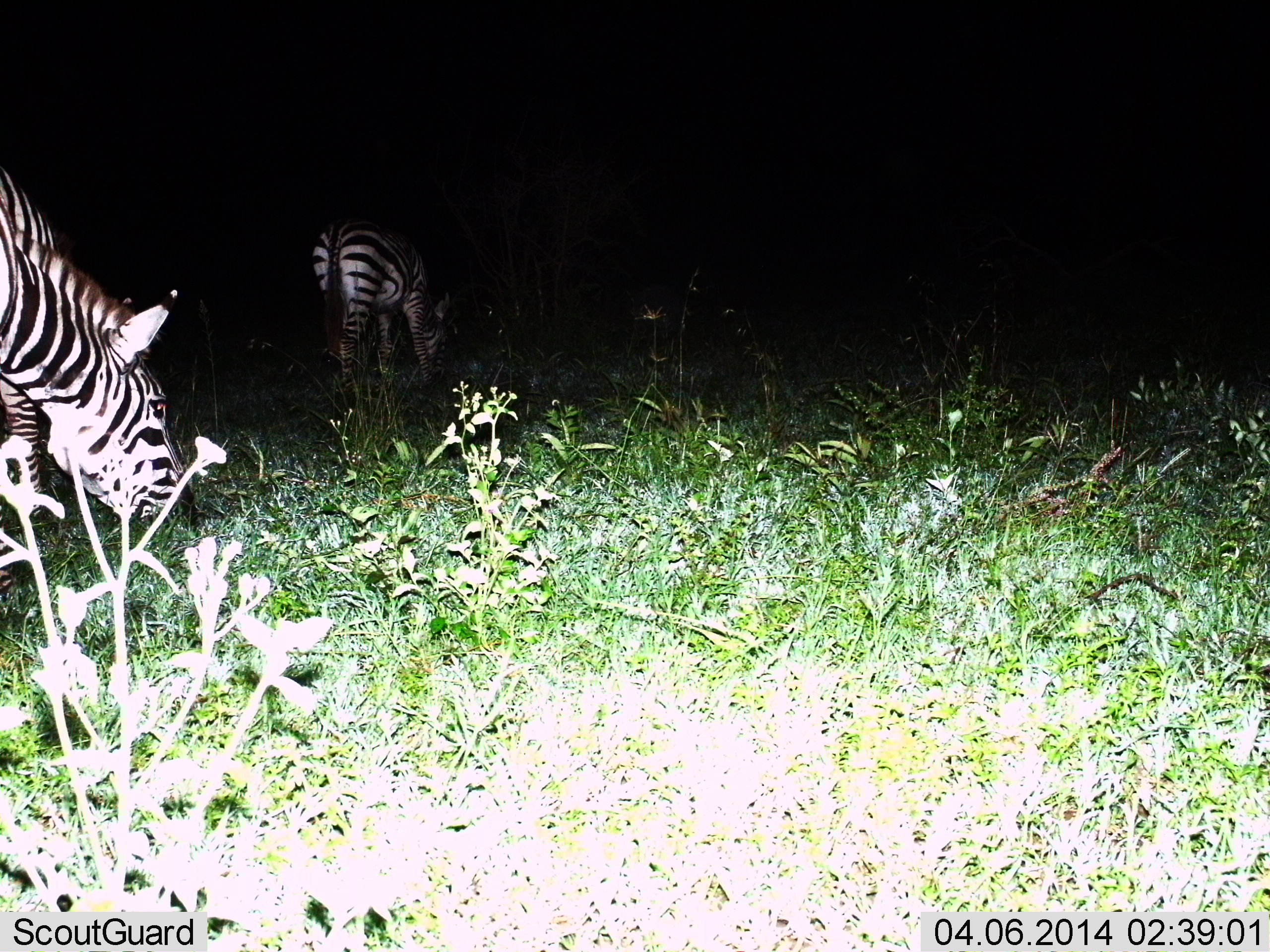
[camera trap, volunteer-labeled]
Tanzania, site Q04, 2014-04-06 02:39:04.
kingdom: Animalia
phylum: Chordata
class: Mammalia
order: Perissodactyla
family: Equidae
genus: Equus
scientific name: Equus quagga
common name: plains zebra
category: zebra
Zebra (plains zebra) (Equus quagga), count 2. Behavior (volunteer vote fractions): standing 50%, resting 0%, moving 20%, interacting 0%. Young present (vote fraction): 0%. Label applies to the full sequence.